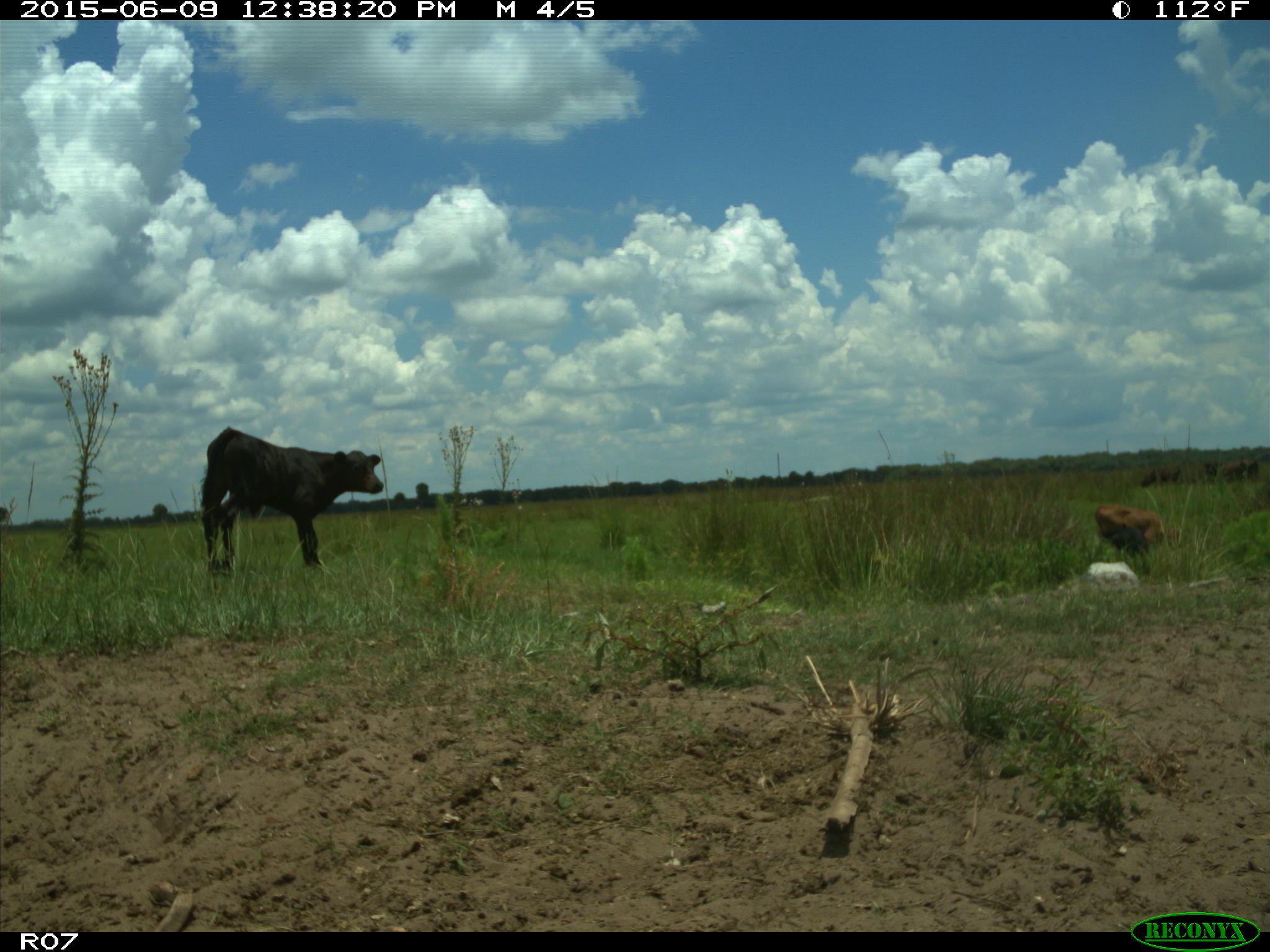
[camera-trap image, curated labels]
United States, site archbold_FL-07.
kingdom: Animalia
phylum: Chordata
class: Mammalia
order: Artiodactyla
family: Bovidae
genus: Bos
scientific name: Bos taurus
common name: domestic cow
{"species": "Bos taurus (domestic cow)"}